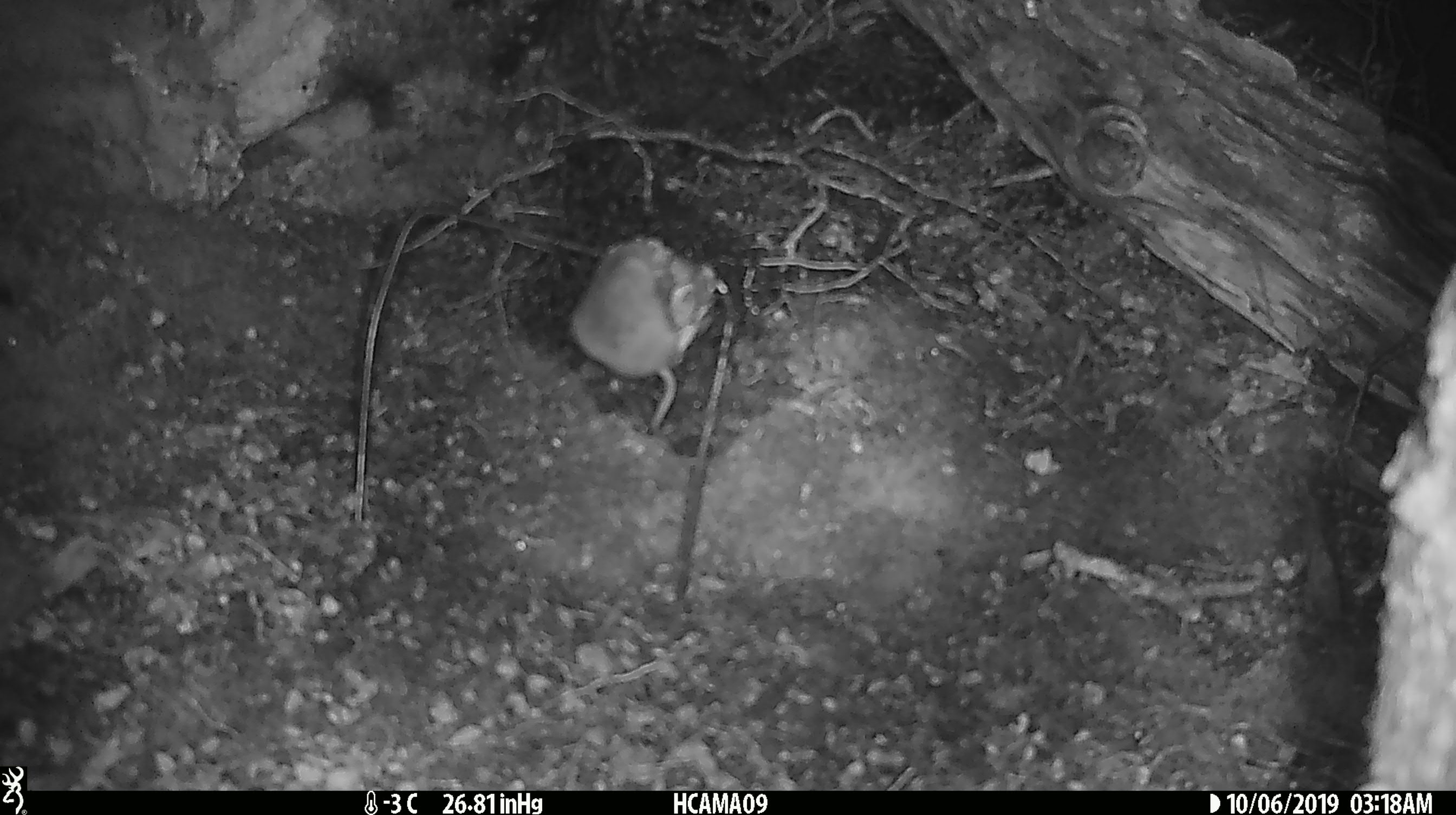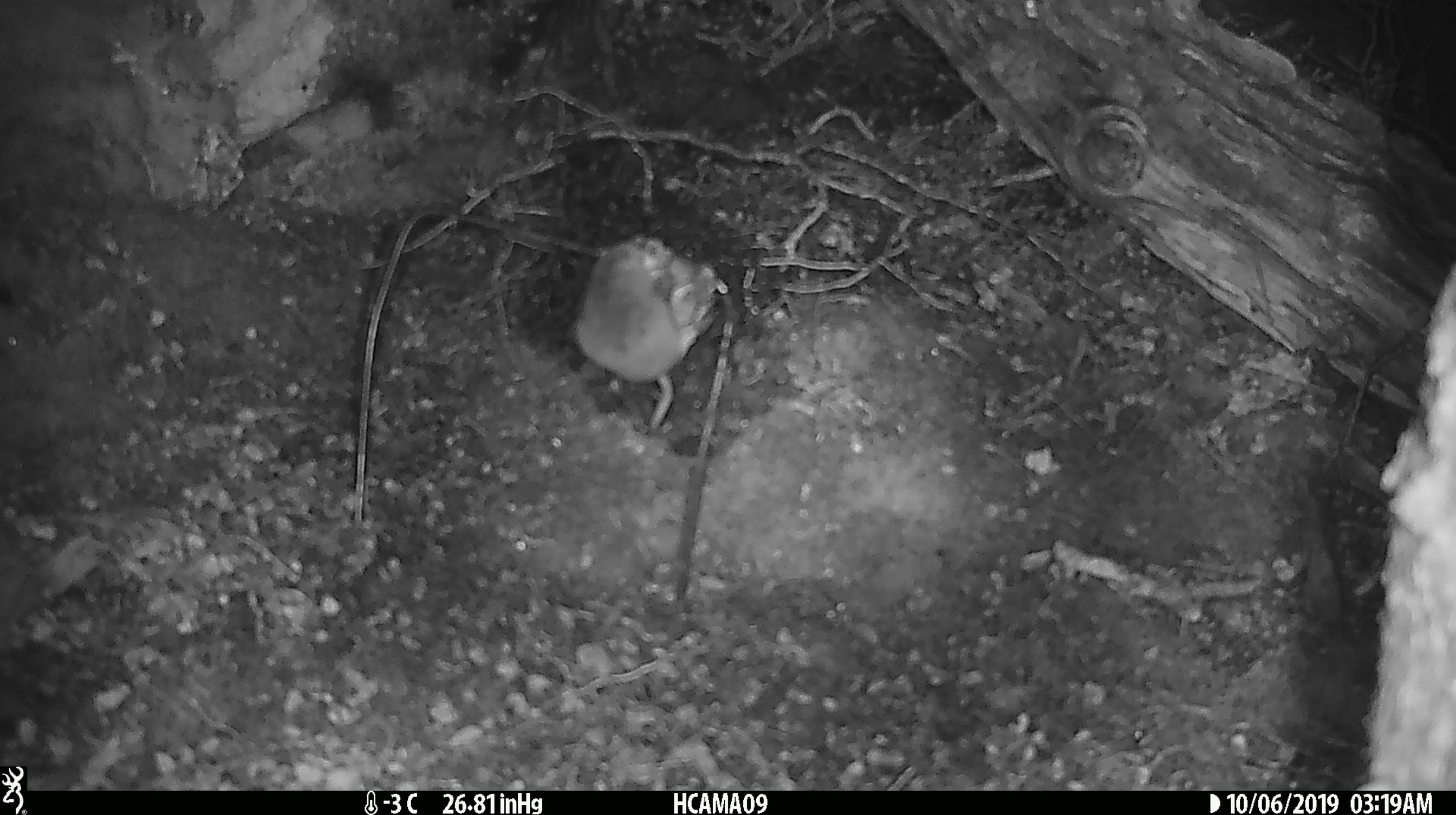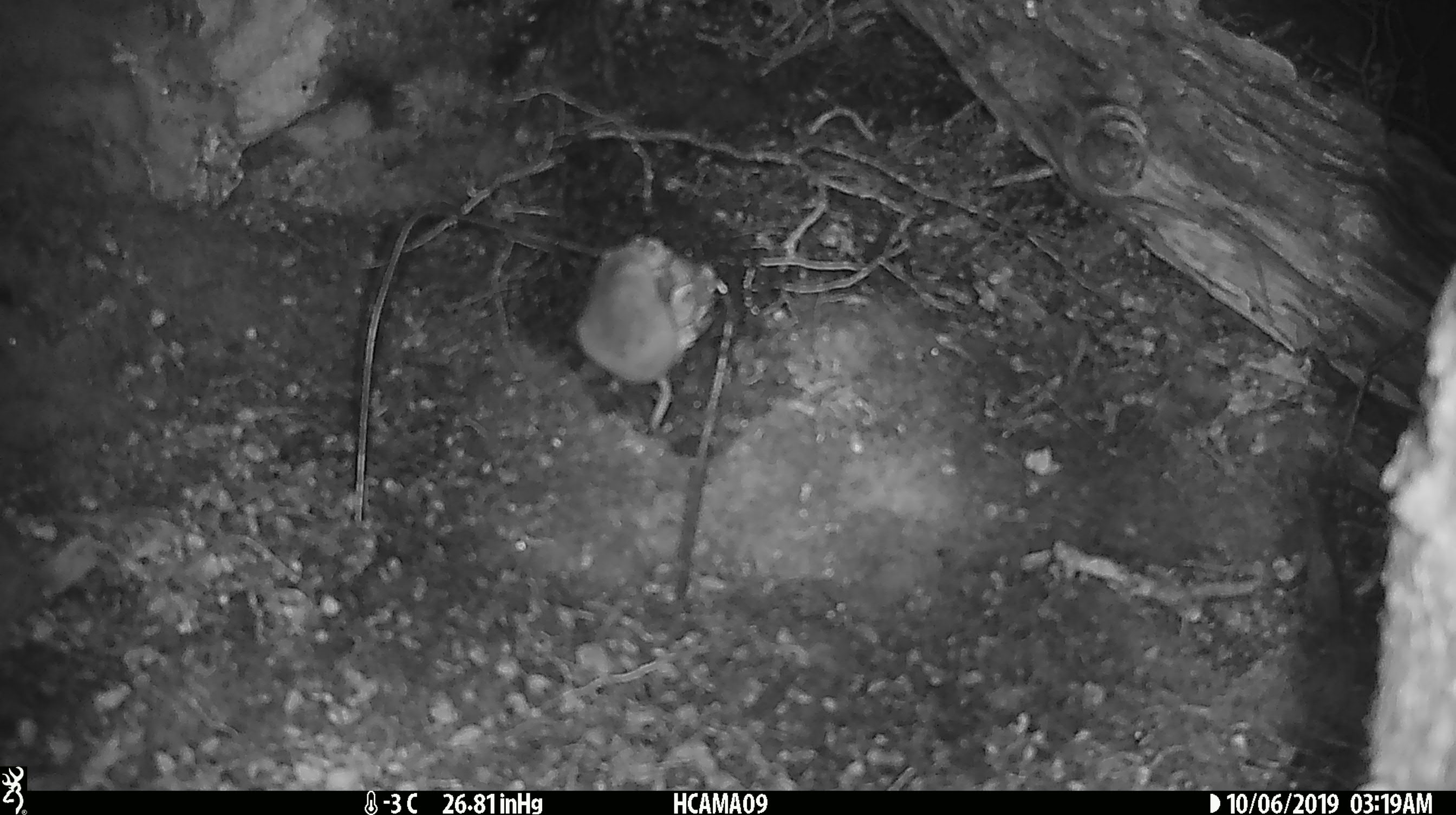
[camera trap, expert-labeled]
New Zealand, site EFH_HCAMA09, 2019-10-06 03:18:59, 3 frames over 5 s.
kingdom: Animalia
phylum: Chordata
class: Mammalia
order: Rodentia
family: Muridae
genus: Mus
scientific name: Mus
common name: mouse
Mouse (Mus).